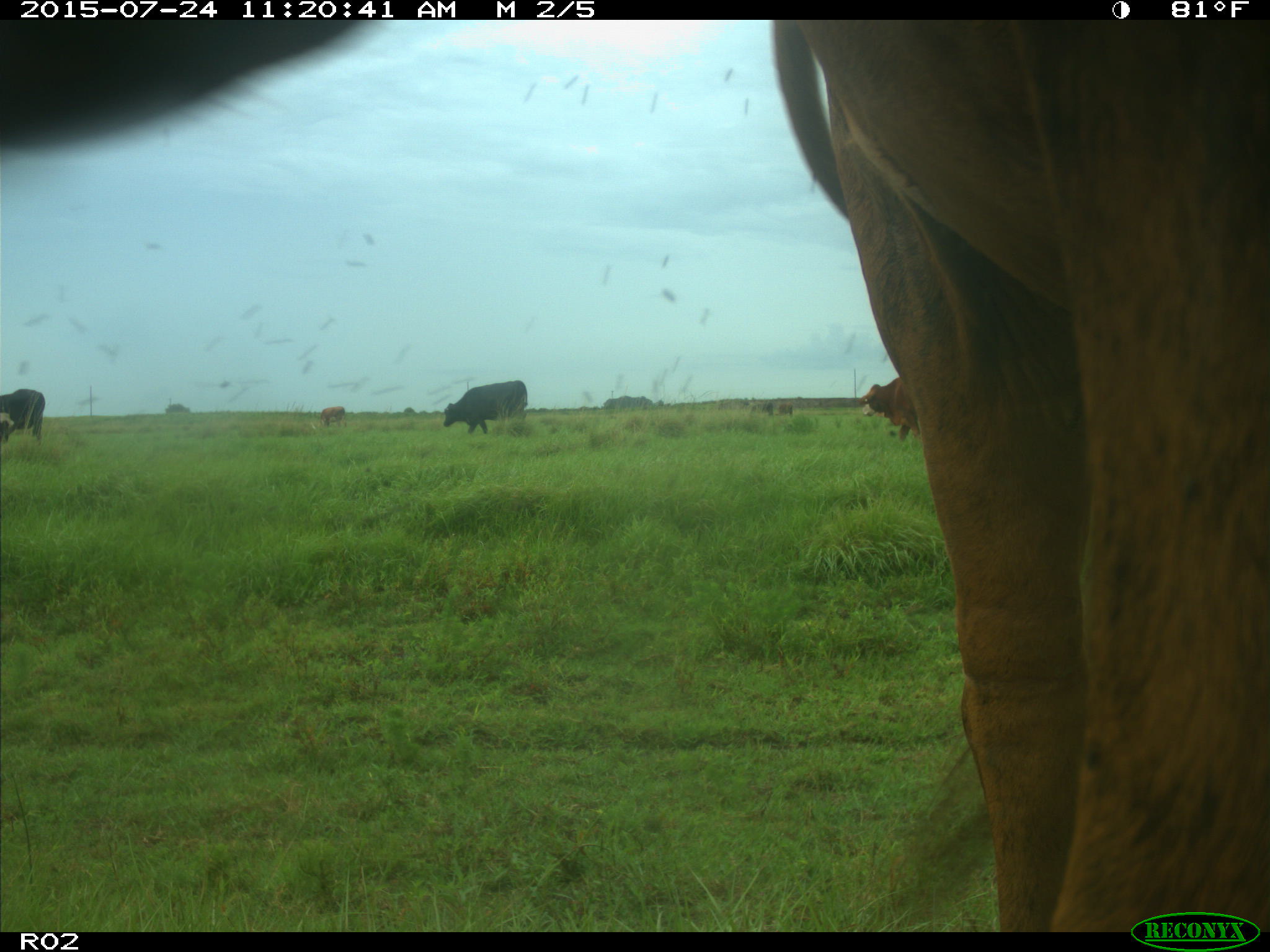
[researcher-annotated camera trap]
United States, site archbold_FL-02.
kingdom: Animalia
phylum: Chordata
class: Mammalia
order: Artiodactyla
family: Bovidae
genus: Bos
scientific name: Bos taurus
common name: domestic cow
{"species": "Bos taurus (domestic cow)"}